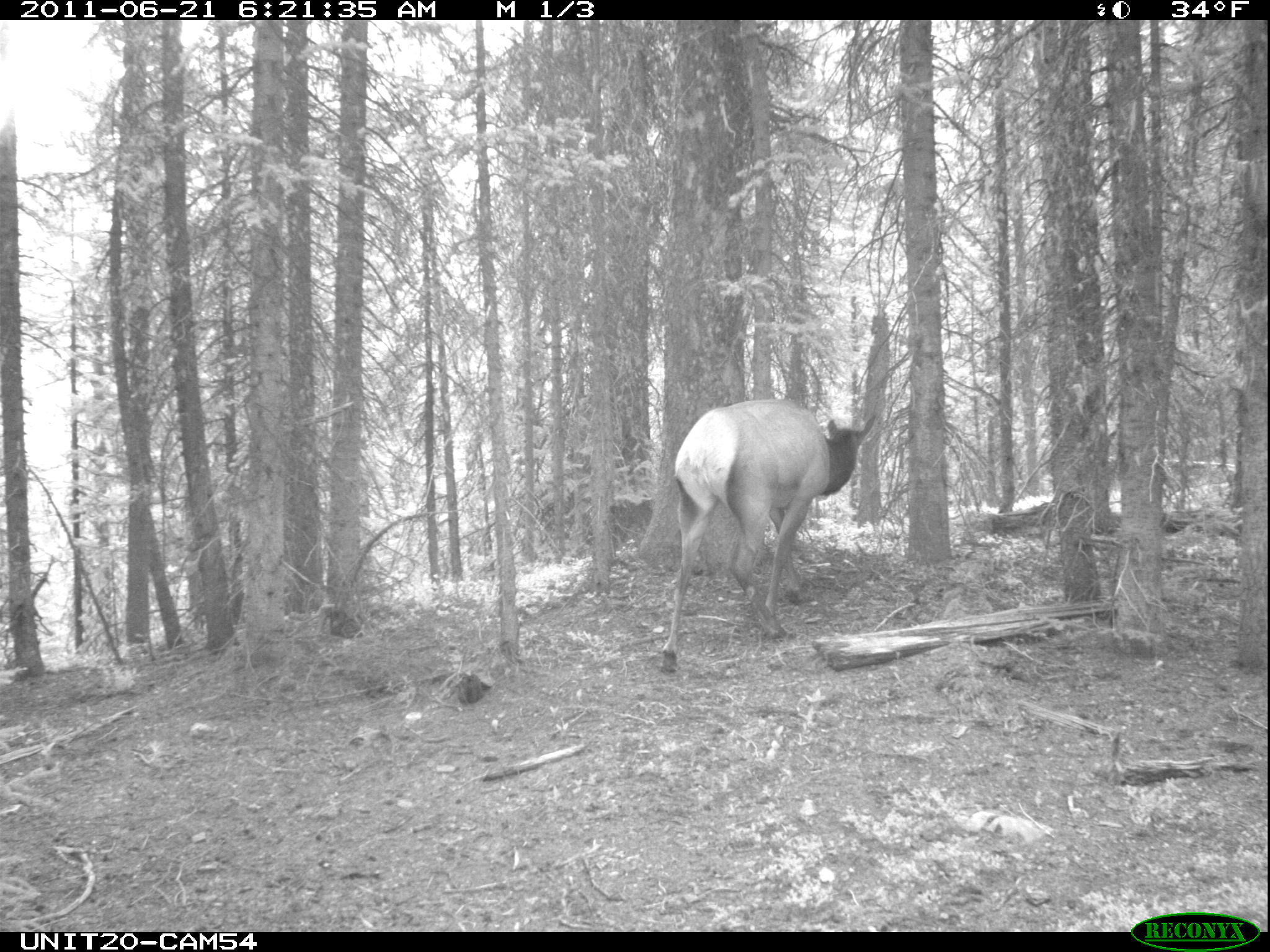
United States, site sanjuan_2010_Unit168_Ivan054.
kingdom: Animalia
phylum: Chordata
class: Mammalia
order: Artiodactyla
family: Cervidae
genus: Cervus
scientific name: Cervus elaphus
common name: red deer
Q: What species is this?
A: Cervus elaphus (red deer).